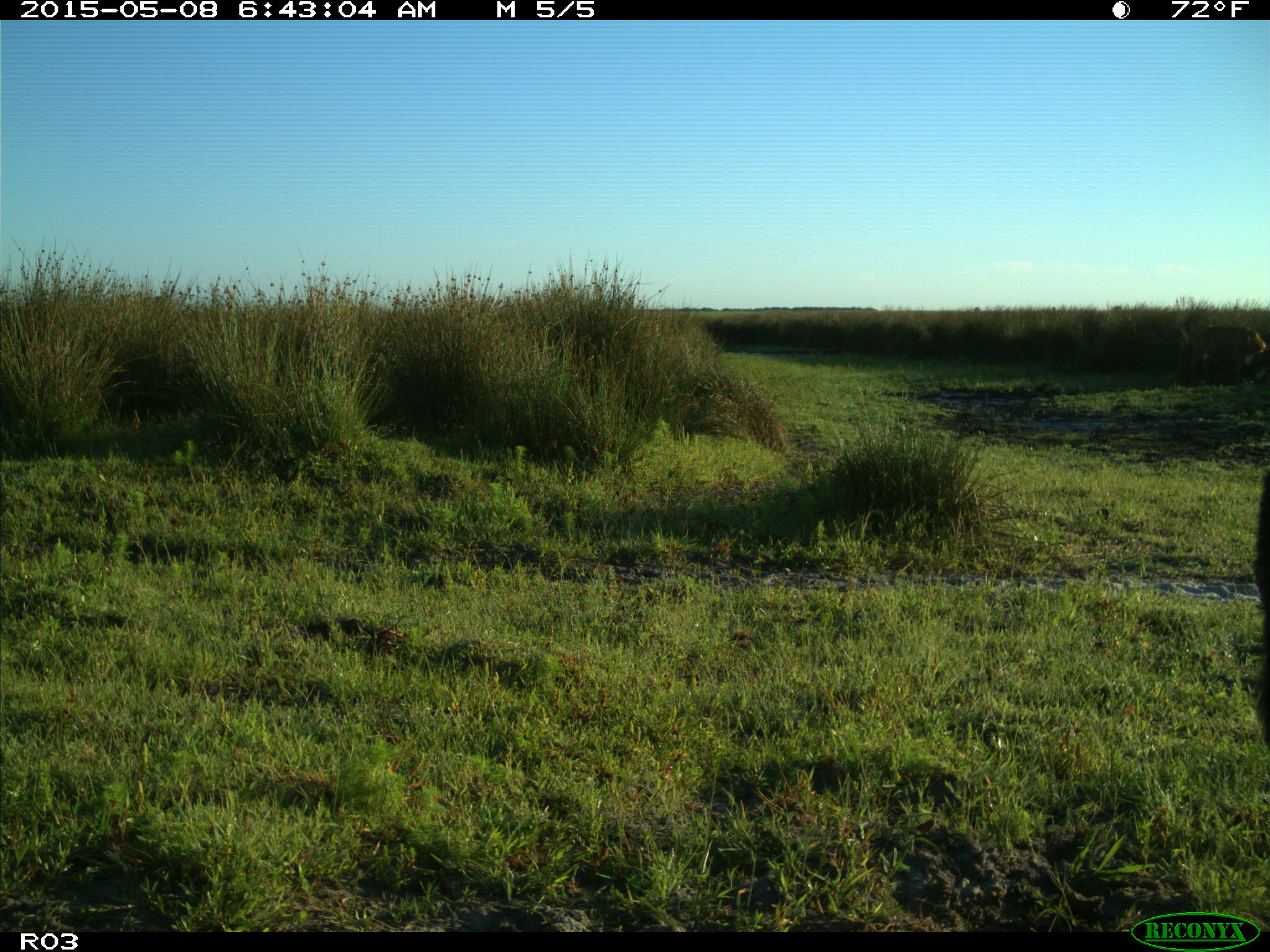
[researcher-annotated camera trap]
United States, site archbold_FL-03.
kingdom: Animalia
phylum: Chordata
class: Mammalia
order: Artiodactyla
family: Bovidae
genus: Bos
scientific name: Bos taurus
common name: domestic cow